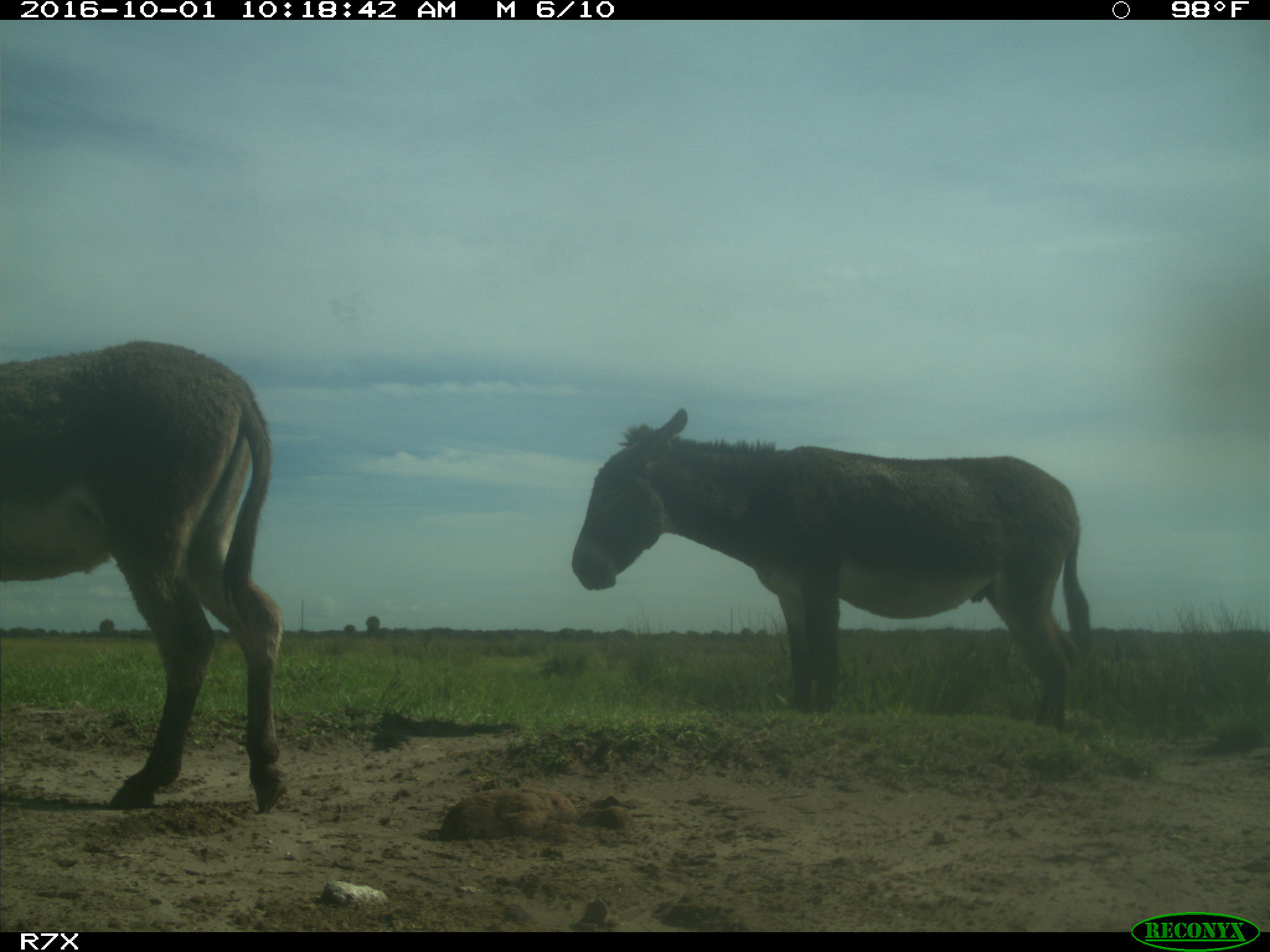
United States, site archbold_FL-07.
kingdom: Animalia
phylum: Chordata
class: Mammalia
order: Perissodactyla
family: Equidae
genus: Equus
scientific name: Equus africanus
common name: african wild ass